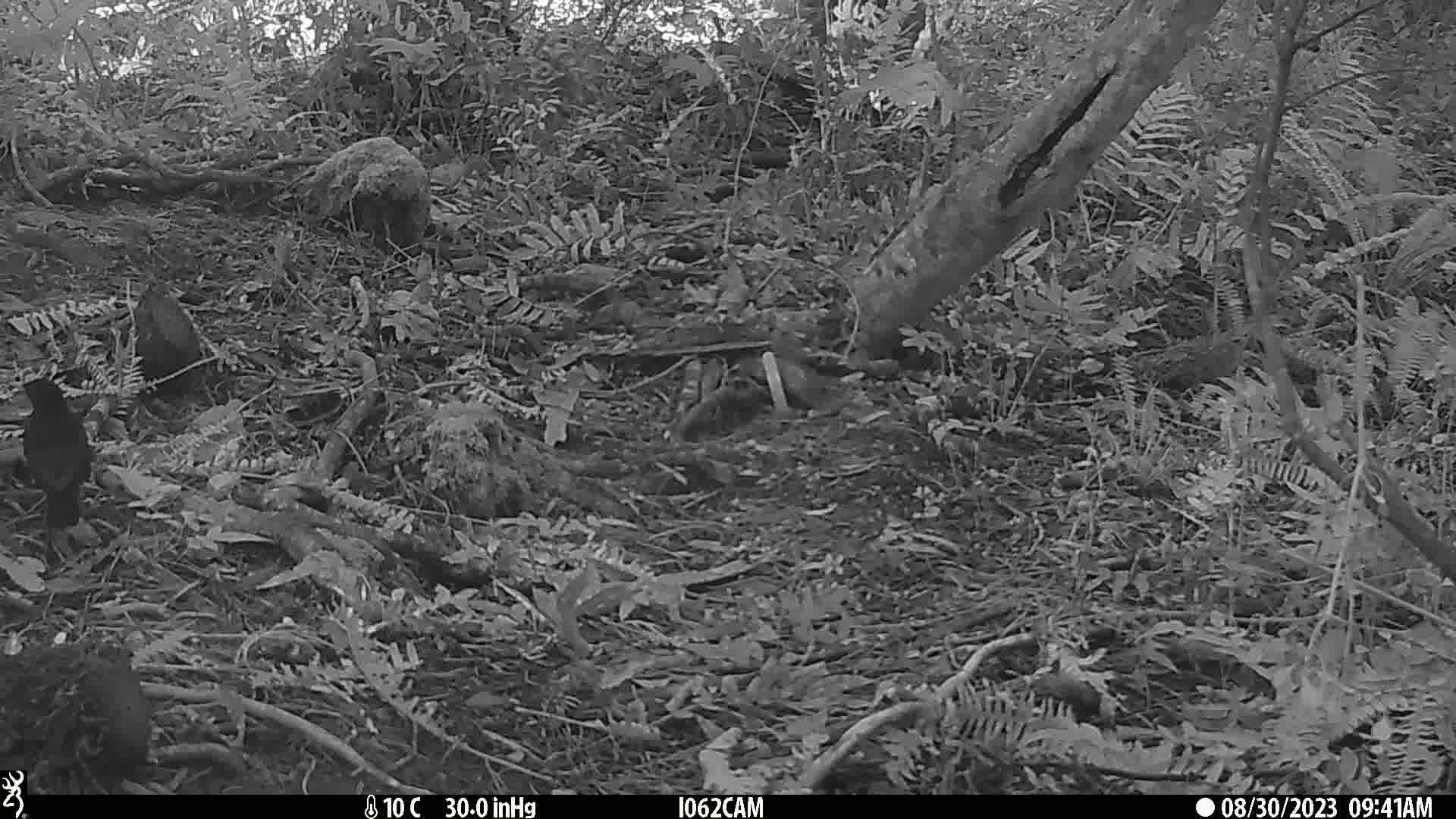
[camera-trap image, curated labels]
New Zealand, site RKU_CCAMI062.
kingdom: Animalia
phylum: Chordata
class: Aves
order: Passeriformes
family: Turdidae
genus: Turdus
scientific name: Turdus merula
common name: eurasian blackbird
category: blackbird